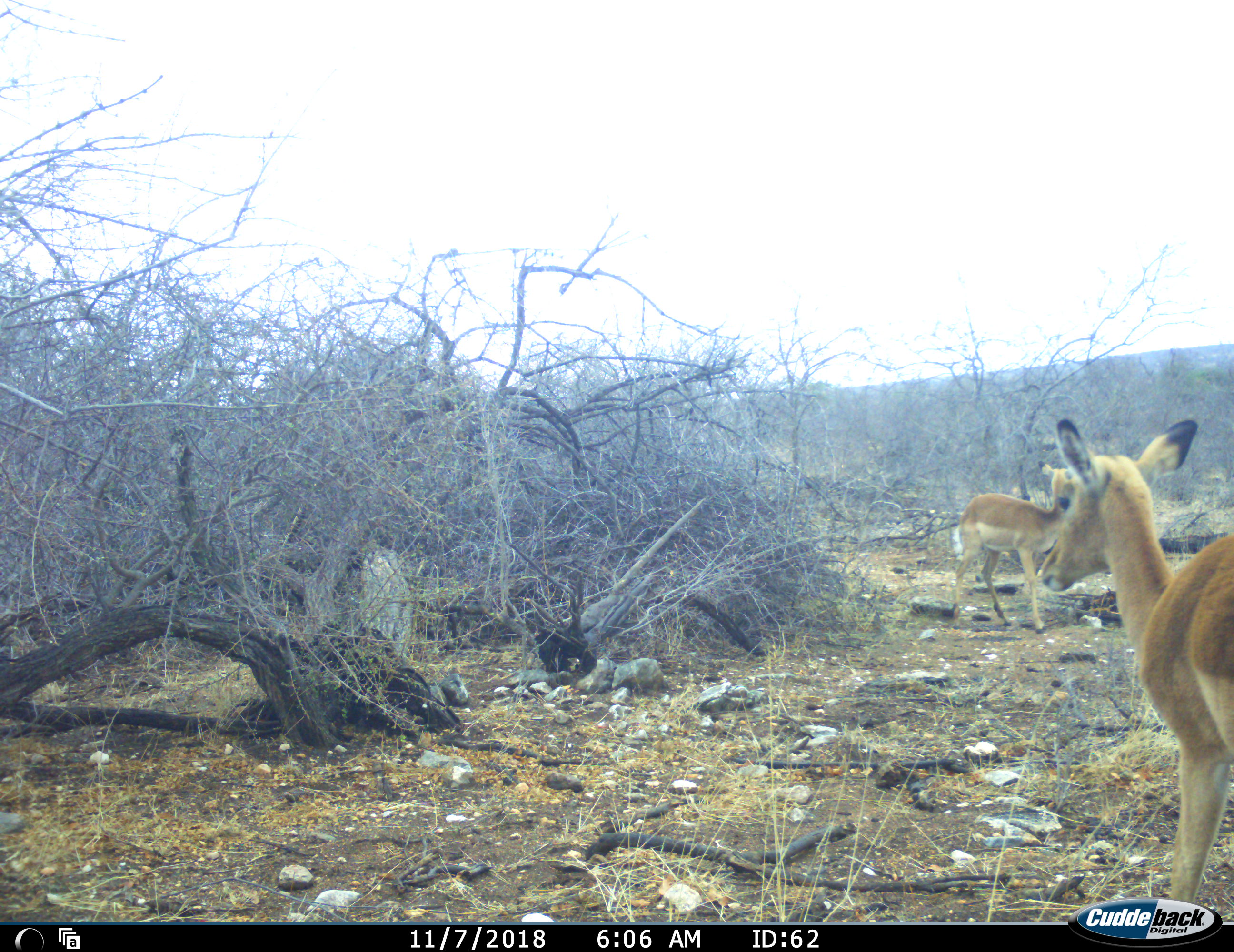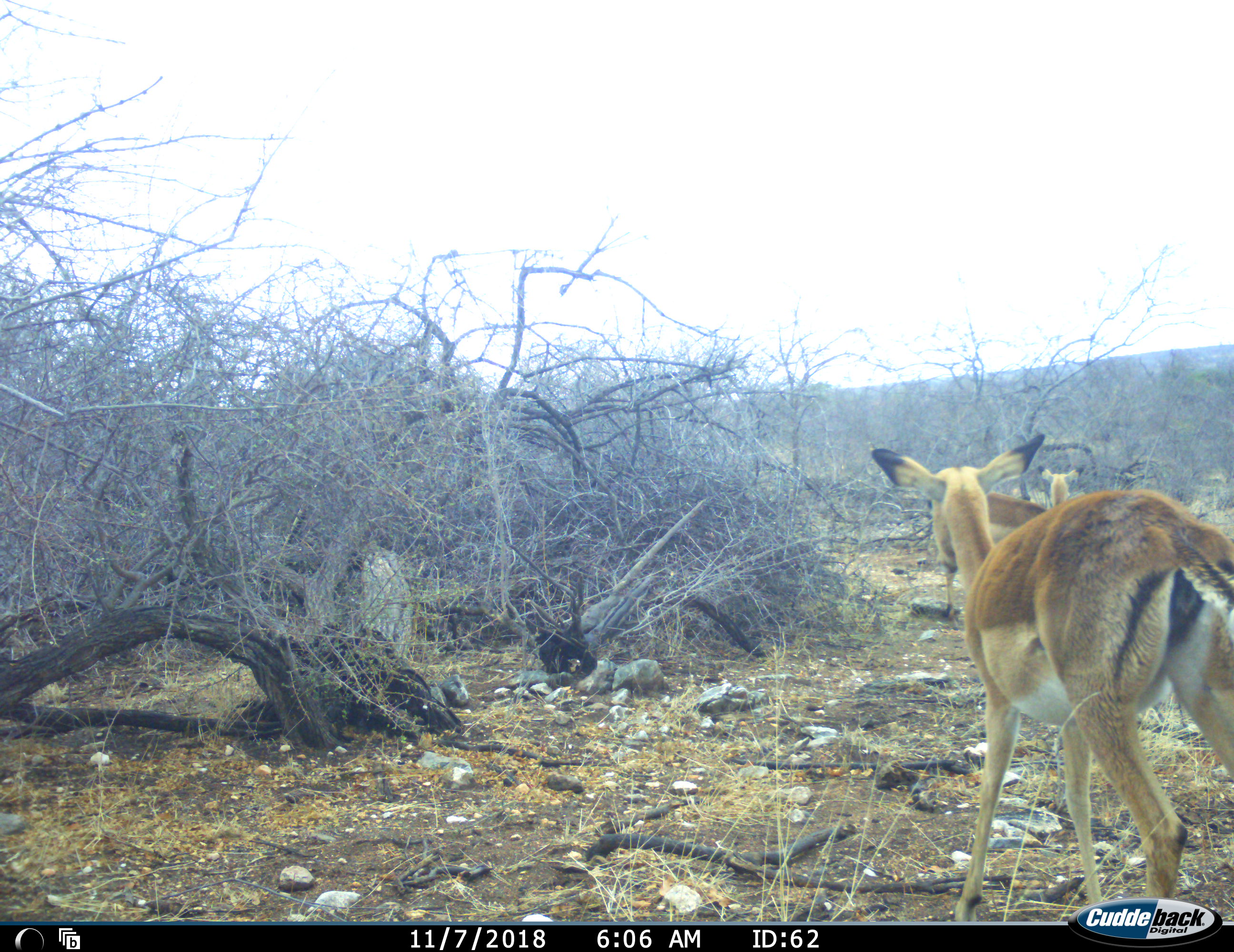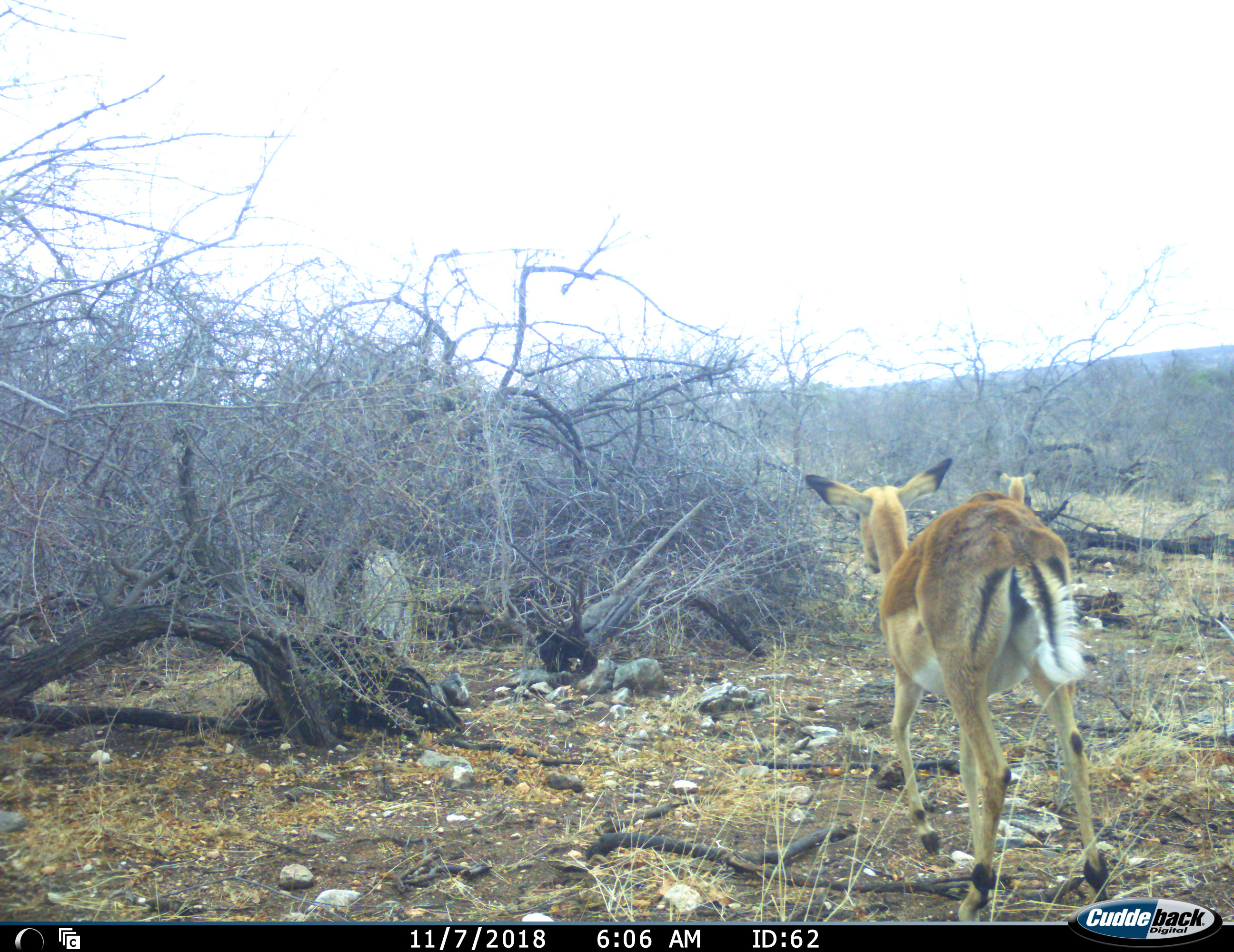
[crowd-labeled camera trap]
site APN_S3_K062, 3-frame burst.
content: unidentified animal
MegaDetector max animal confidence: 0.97